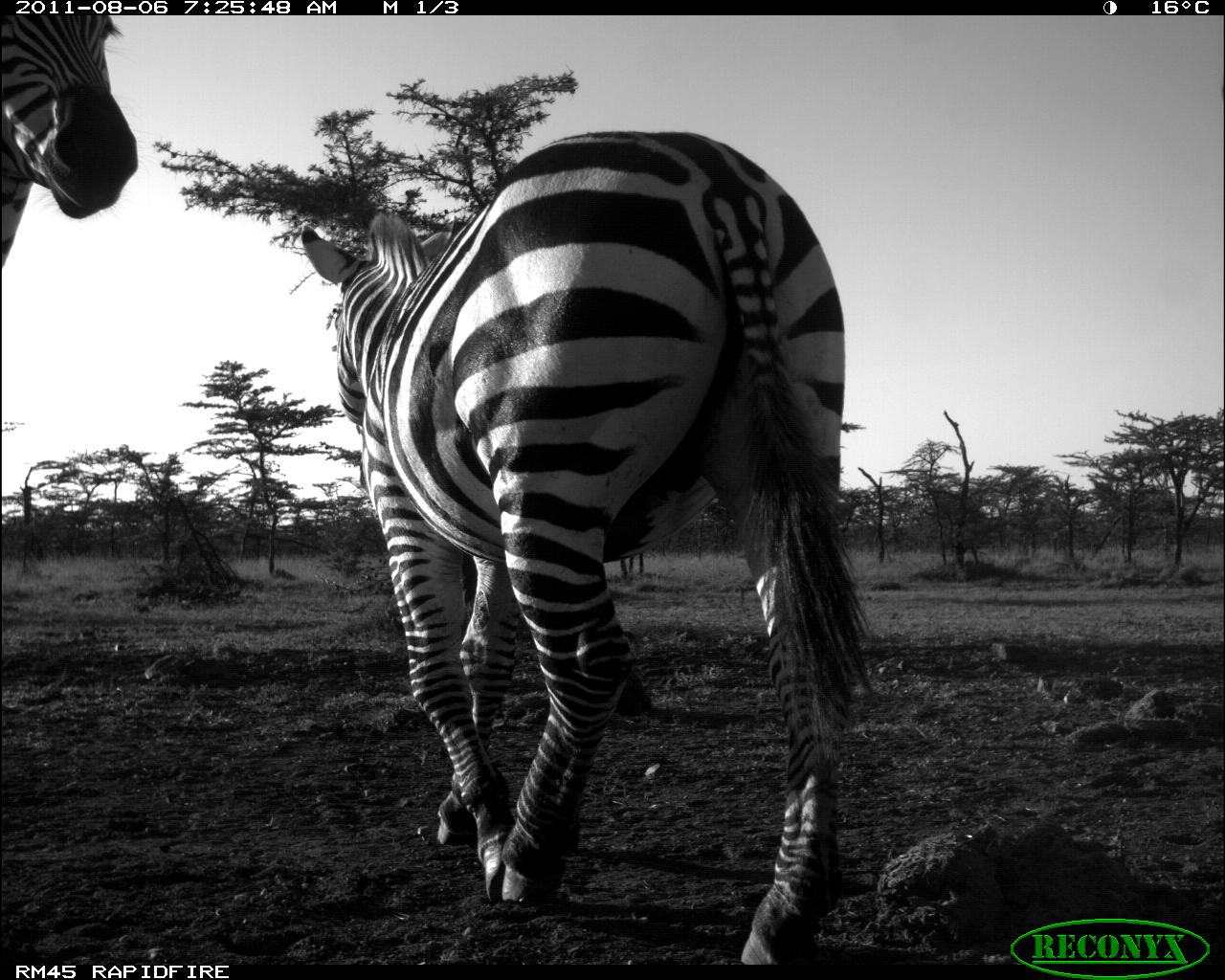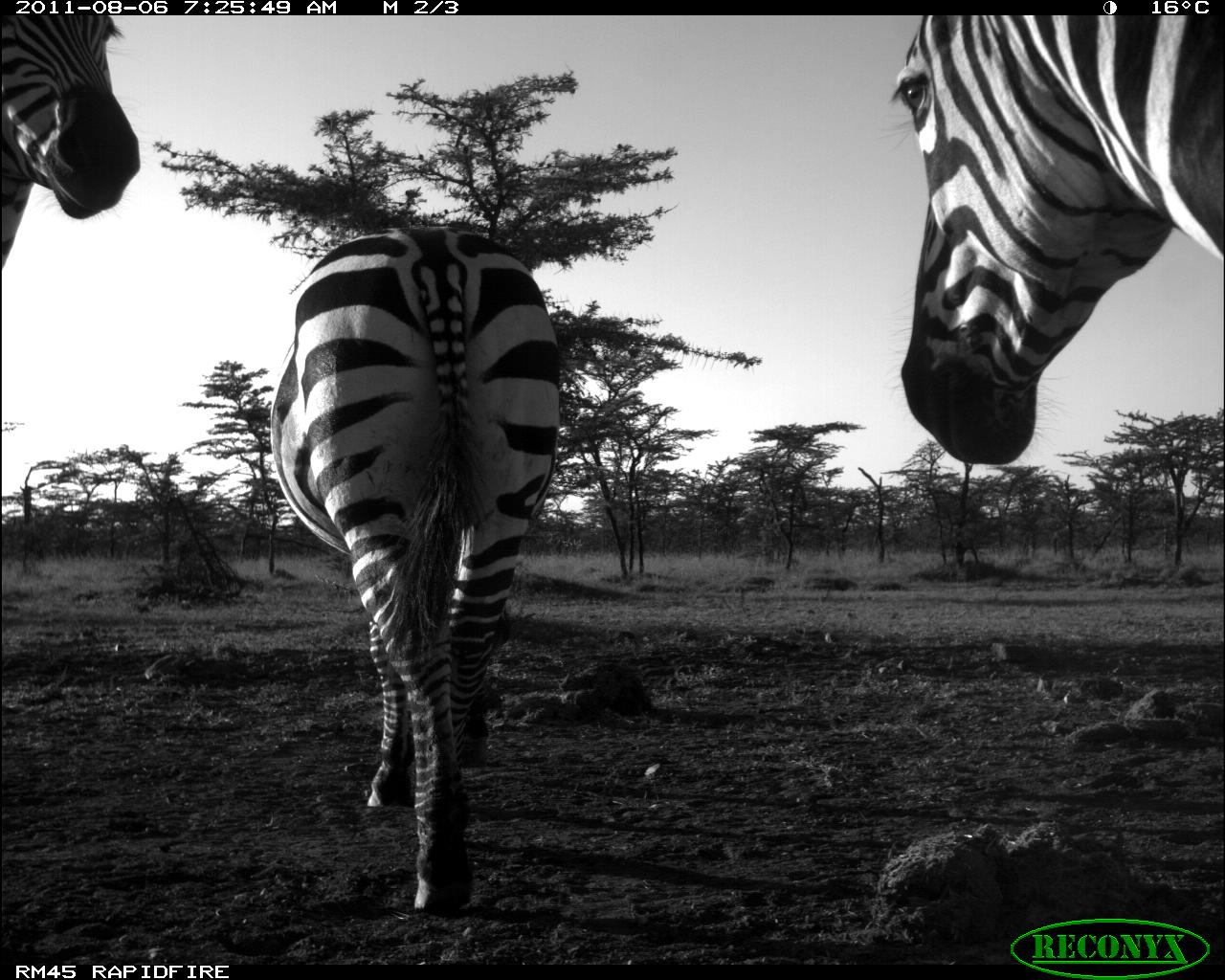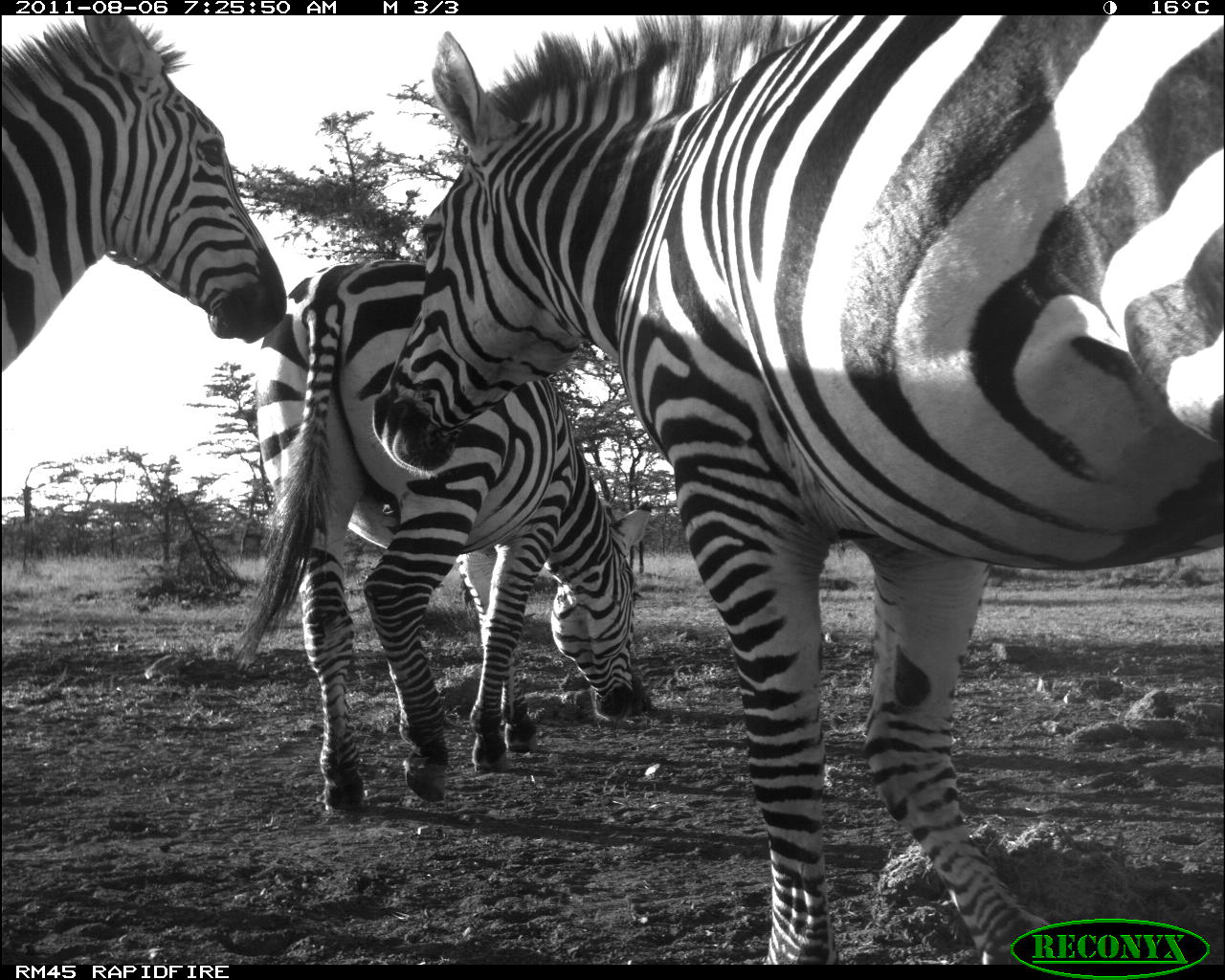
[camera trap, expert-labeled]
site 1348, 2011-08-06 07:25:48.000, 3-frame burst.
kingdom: Animalia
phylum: Chordata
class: Mammalia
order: Perissodactyla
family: Equidae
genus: Equus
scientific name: Equus quagga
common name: plains zebra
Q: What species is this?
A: Equus quagga (plains zebra).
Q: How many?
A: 2.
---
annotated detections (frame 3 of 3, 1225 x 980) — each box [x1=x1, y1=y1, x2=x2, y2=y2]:
equus quagga: [x1=366, y1=18, x2=1225, y2=962]; [x1=233, y1=254, x2=653, y2=816]; [x1=0, y1=16, x2=284, y2=371]